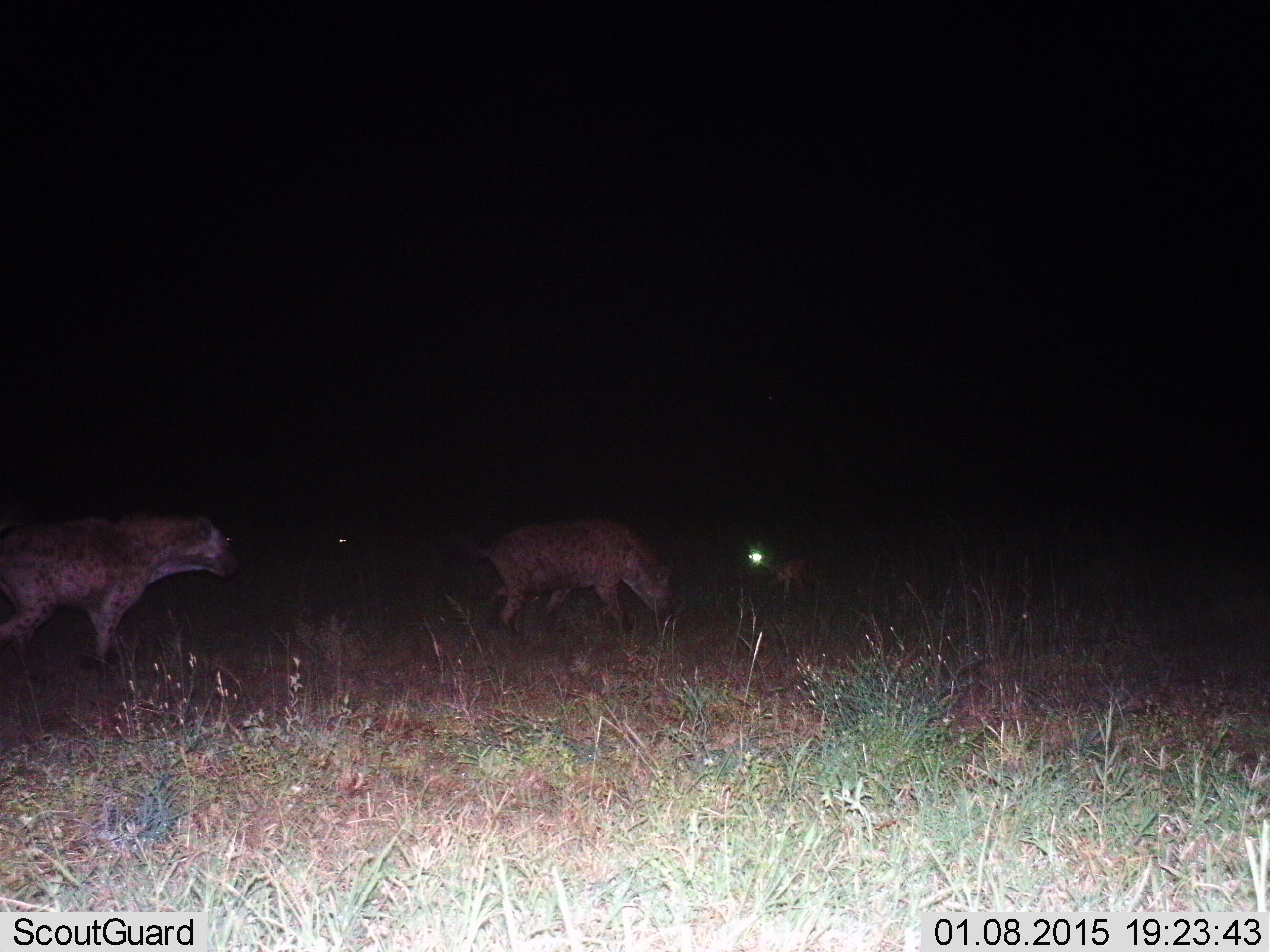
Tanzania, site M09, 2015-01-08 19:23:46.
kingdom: Animalia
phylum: Chordata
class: Mammalia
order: Carnivora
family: Hyaenidae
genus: Crocuta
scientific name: Crocuta crocuta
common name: spotted hyena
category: hyenaspotted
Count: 2.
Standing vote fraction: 60%.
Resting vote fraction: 0%.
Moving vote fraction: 60%.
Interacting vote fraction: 0%.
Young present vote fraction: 0%.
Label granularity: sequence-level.